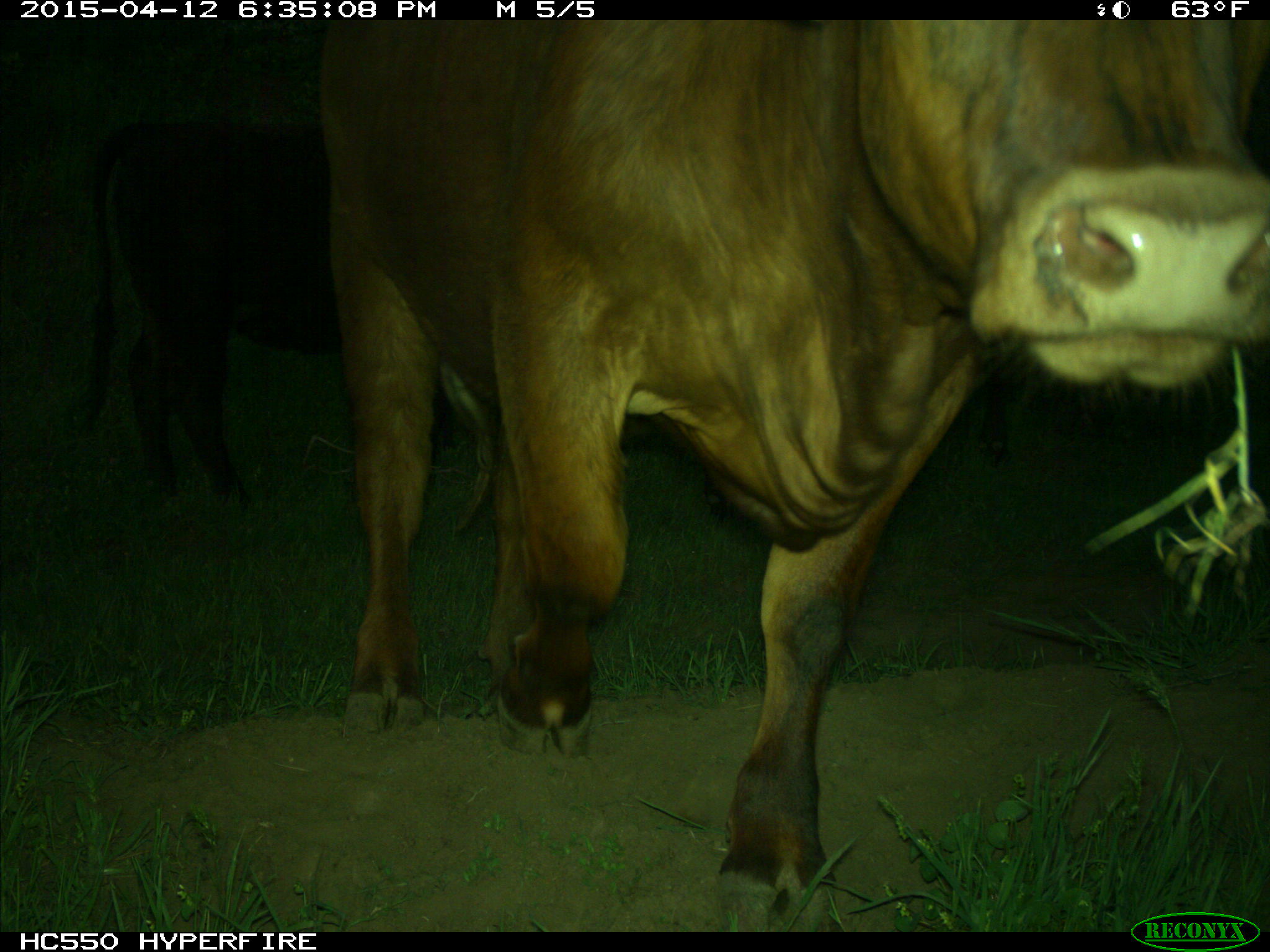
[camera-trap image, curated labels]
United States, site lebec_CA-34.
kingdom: Animalia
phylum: Chordata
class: Mammalia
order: Artiodactyla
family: Bovidae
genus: Bos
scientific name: Bos taurus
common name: domestic cow